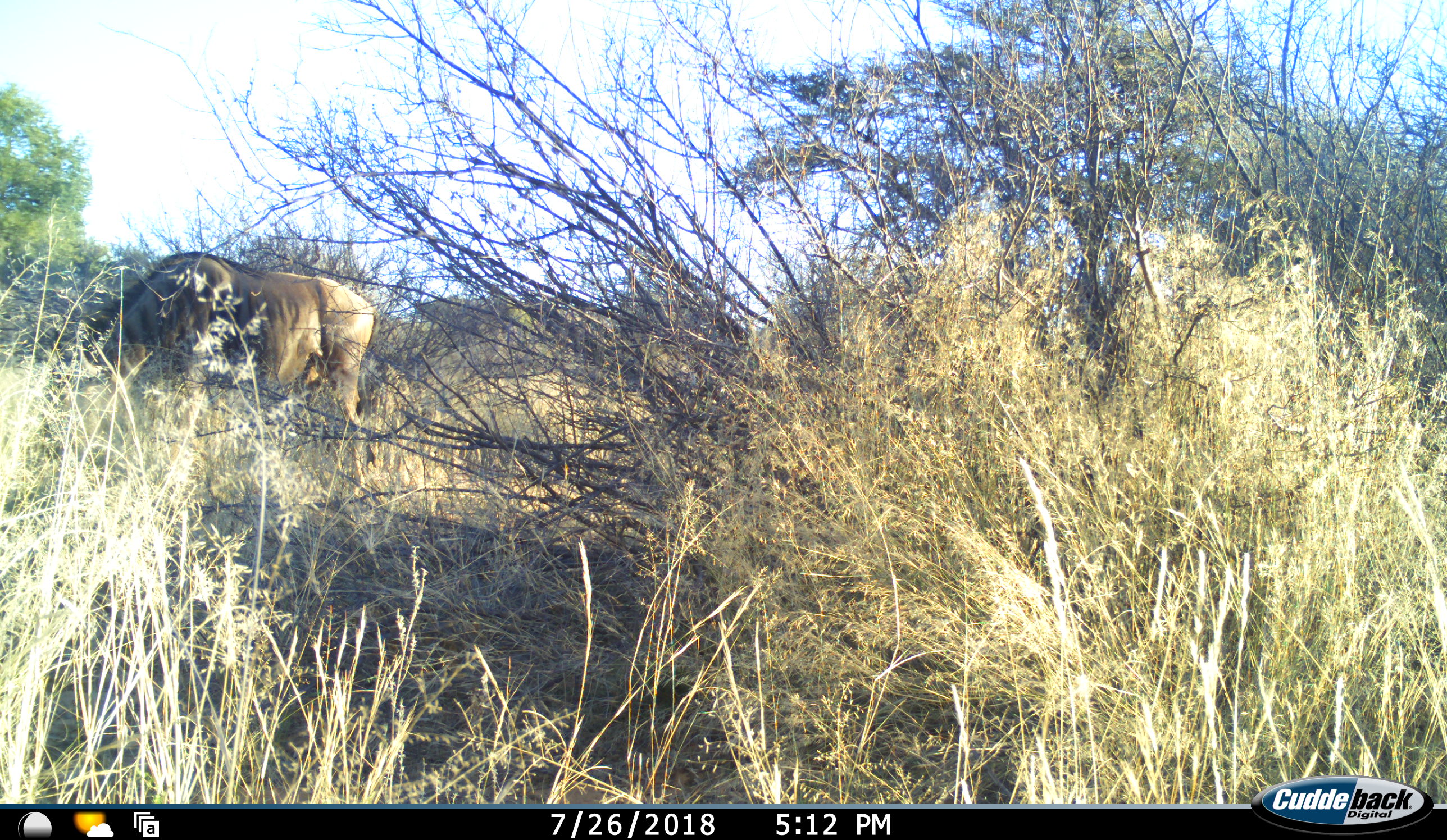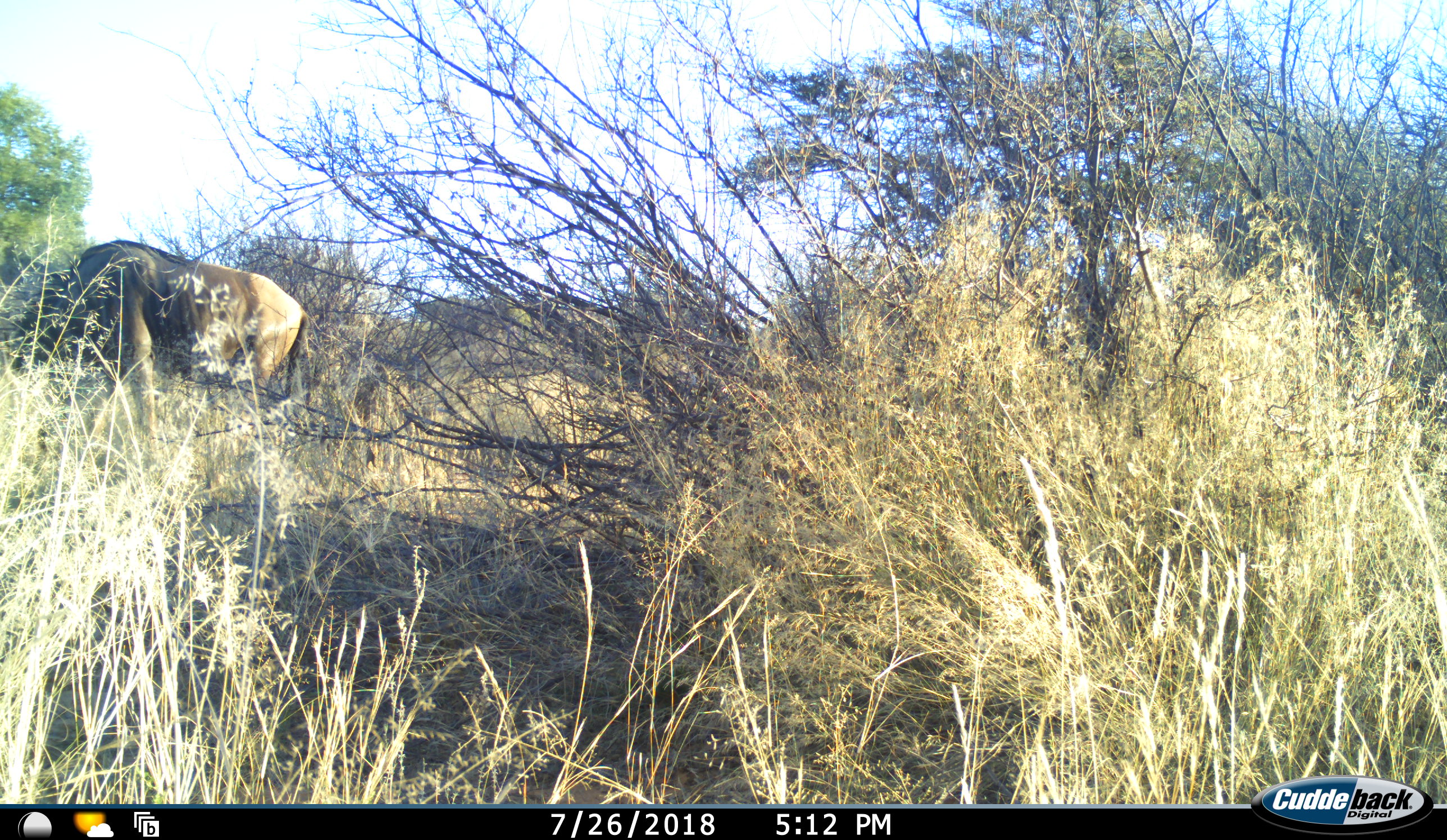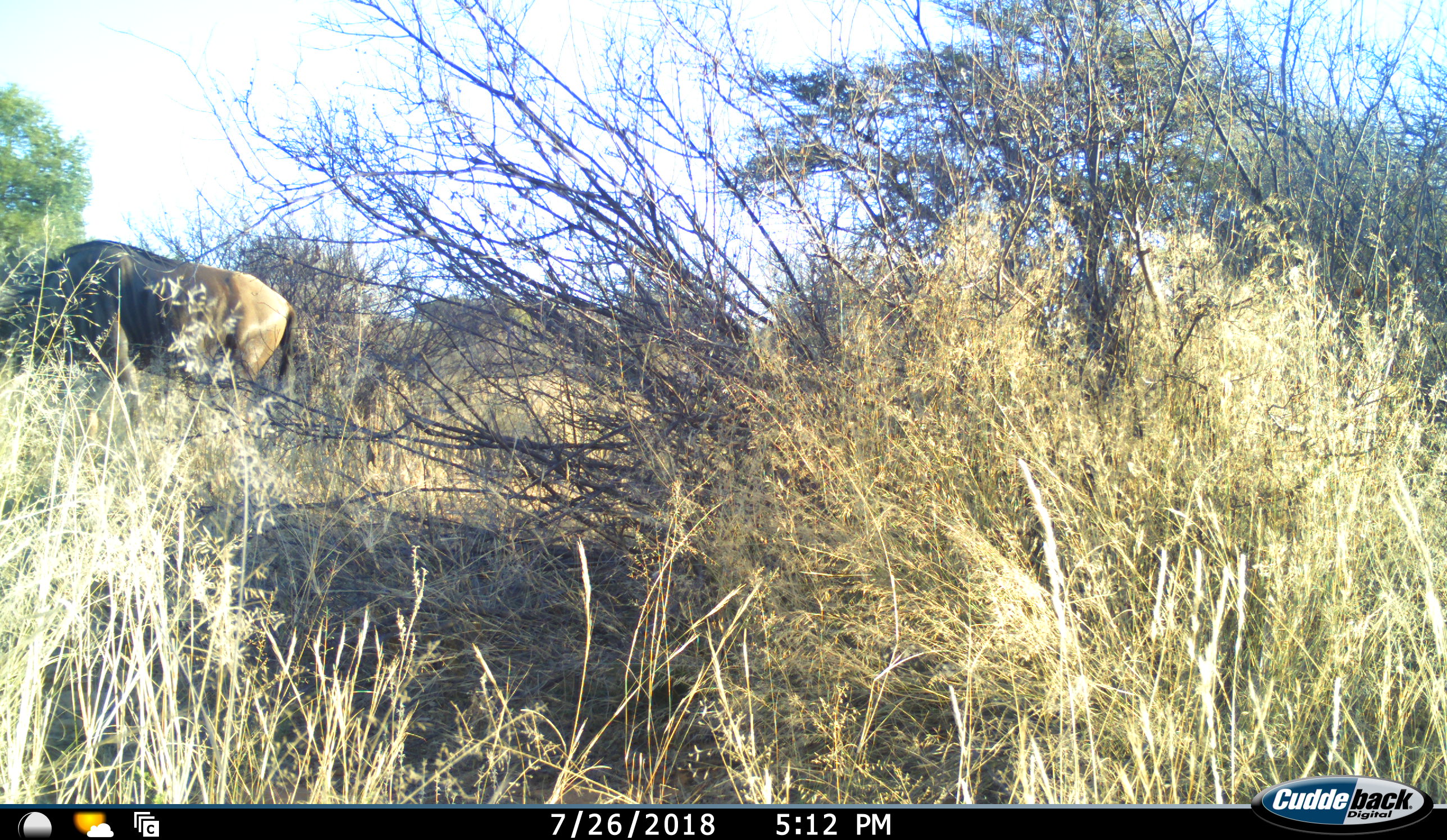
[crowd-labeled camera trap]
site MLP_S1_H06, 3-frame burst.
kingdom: Animalia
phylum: Chordata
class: Mammalia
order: Artiodactyla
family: Bovidae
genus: Connochaetes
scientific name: Connochaetes taurinus taurinus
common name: blue wildebeest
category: wildebeestblue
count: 1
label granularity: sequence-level